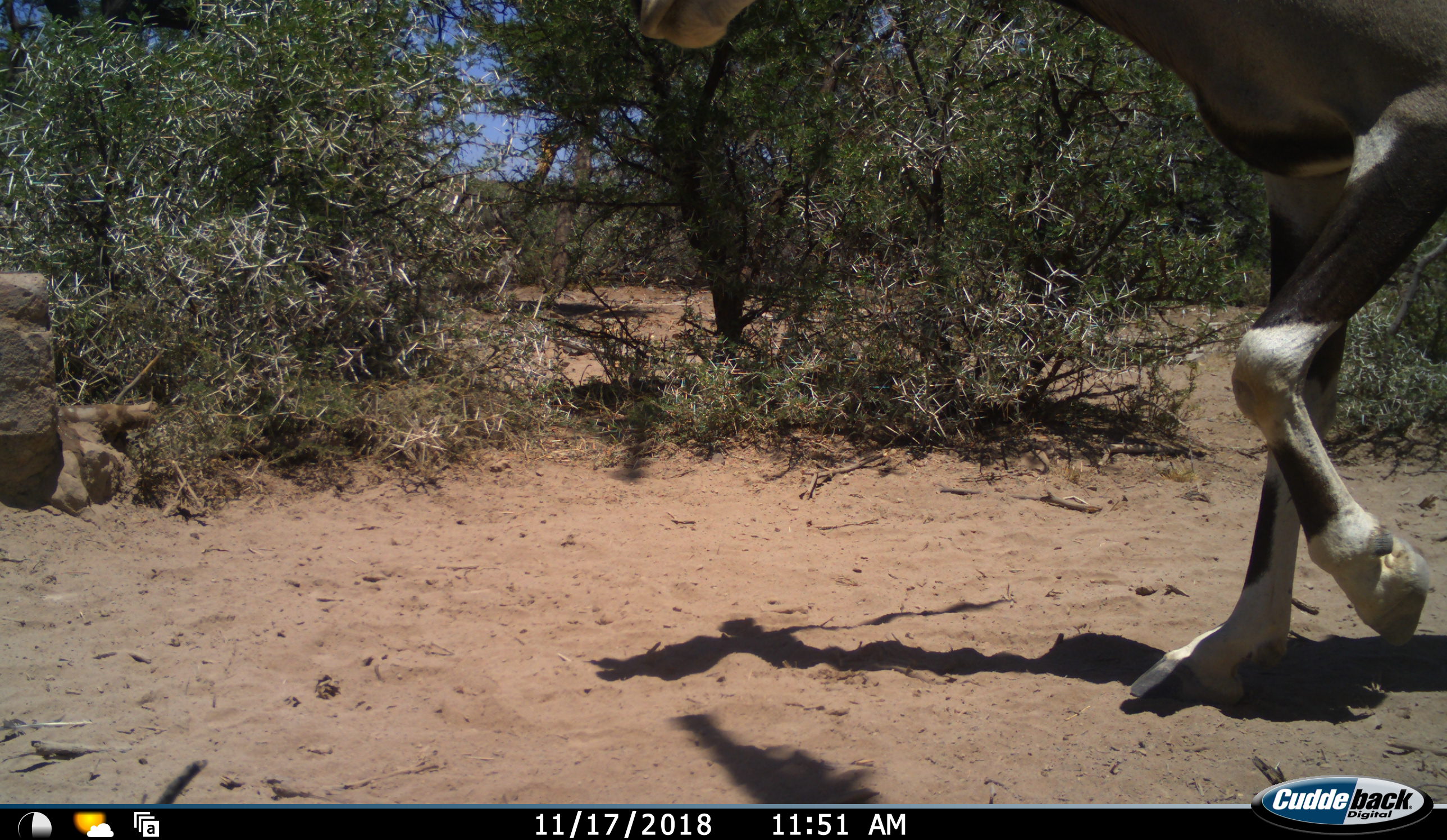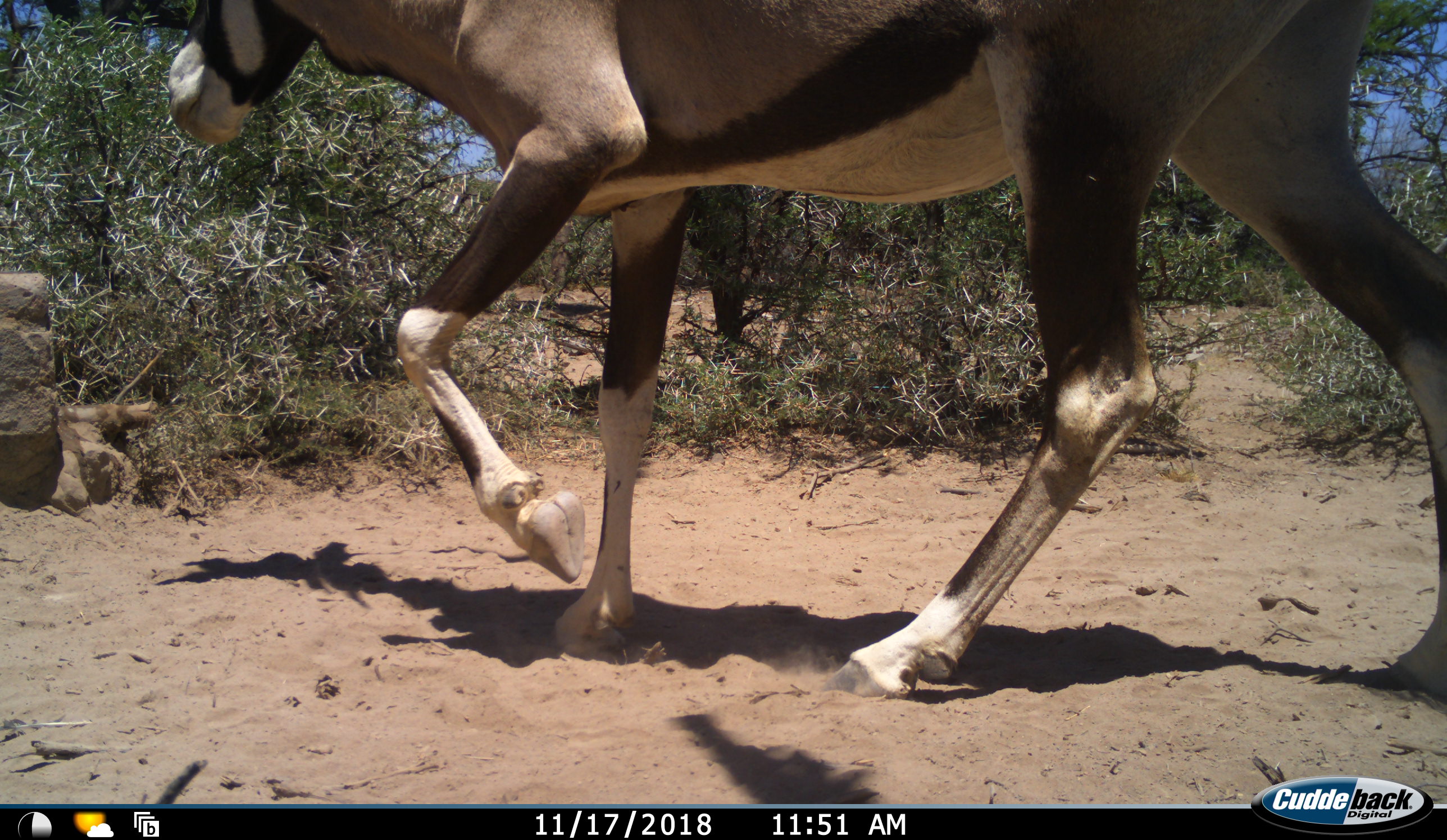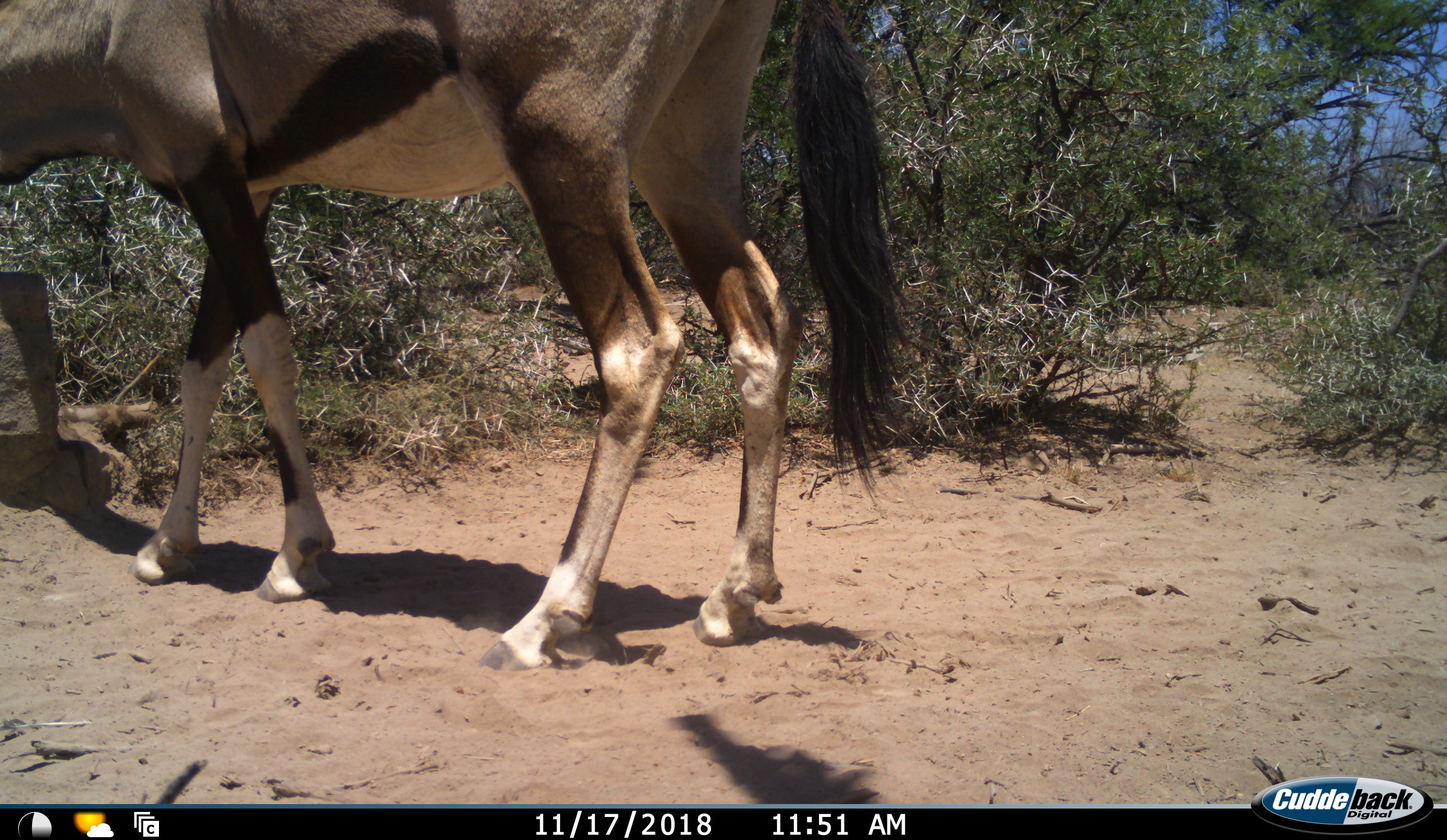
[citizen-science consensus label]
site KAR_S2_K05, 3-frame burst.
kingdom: Animalia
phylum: Chordata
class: Mammalia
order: Artiodactyla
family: Bovidae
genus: Oryx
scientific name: Oryx gazella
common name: gemsbok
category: oryx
Oryx (gemsbok) (Oryx gazella), count 1. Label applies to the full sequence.